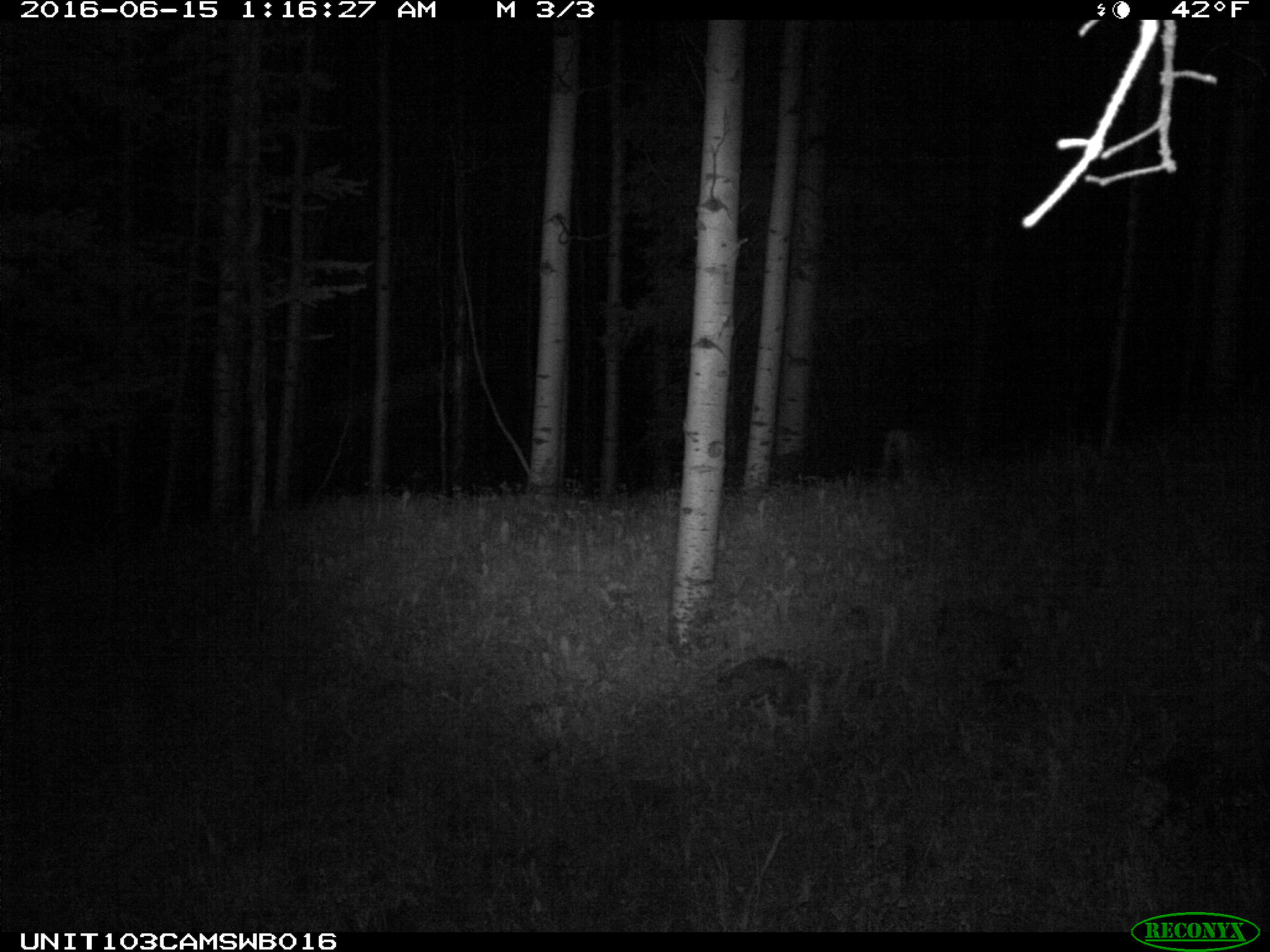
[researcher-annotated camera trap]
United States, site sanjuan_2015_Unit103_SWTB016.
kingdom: Animalia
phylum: Chordata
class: Mammalia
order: Artiodactyla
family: Cervidae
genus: Odocoileus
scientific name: Odocoileus hemionus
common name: mule deer